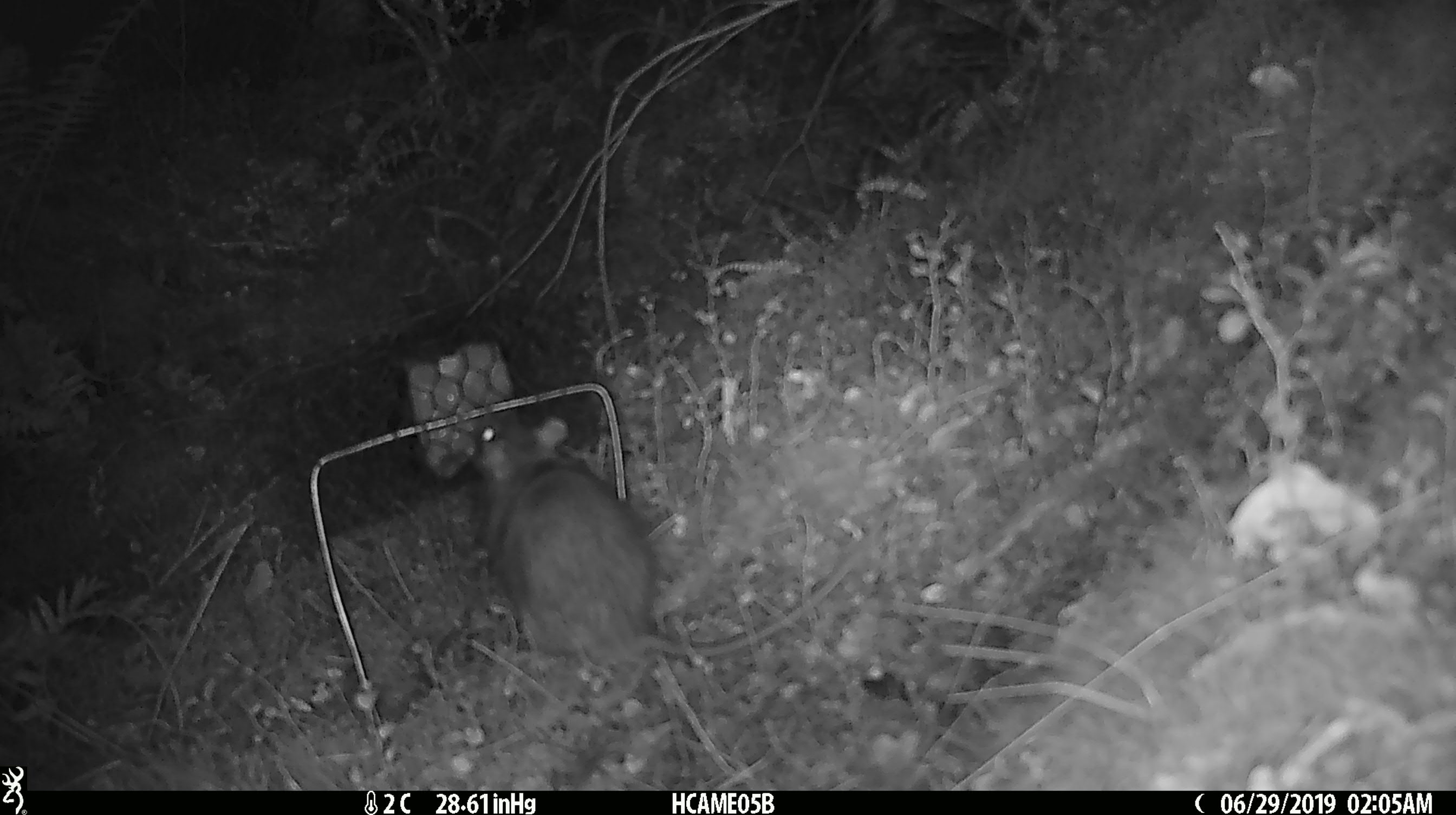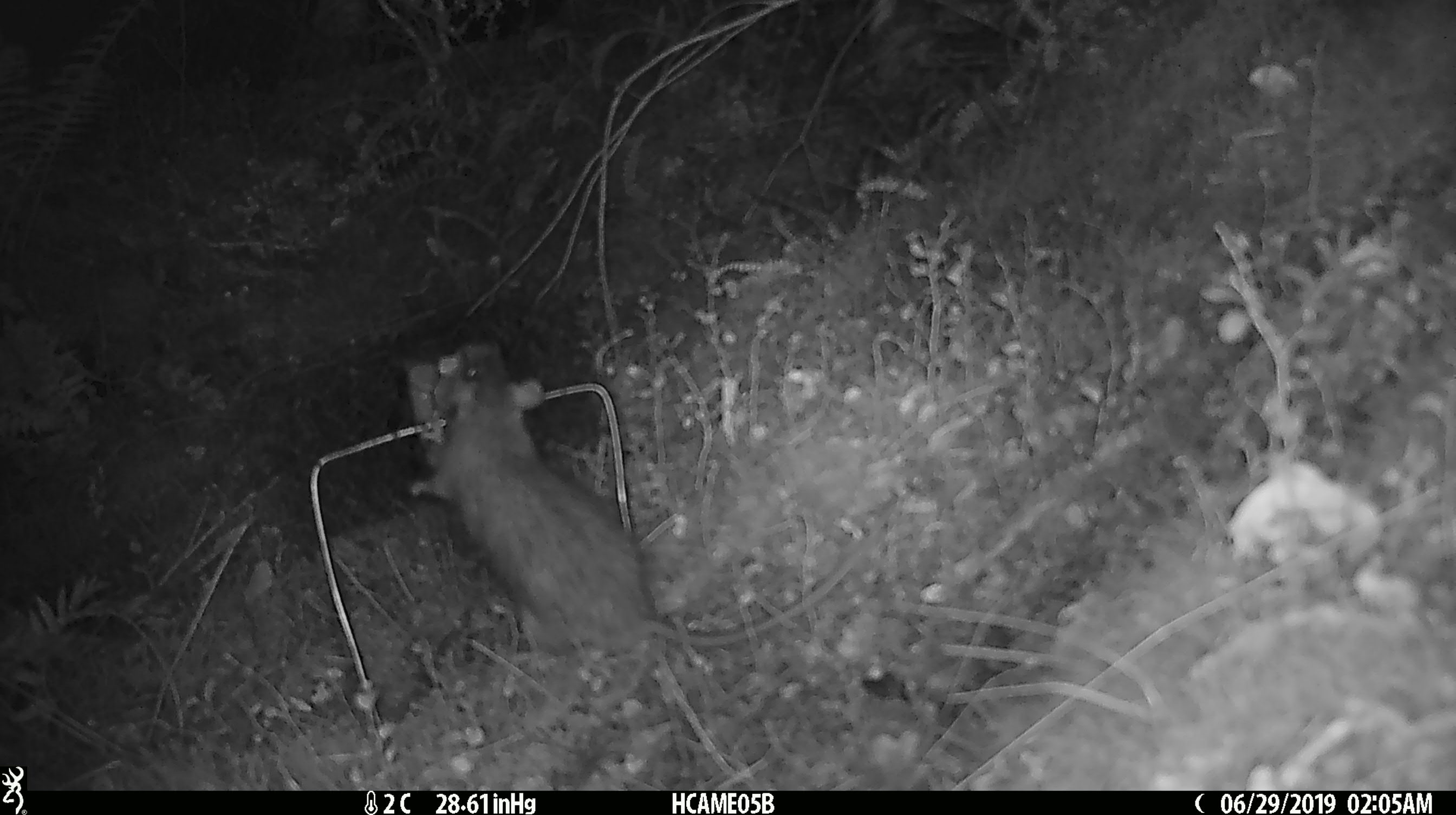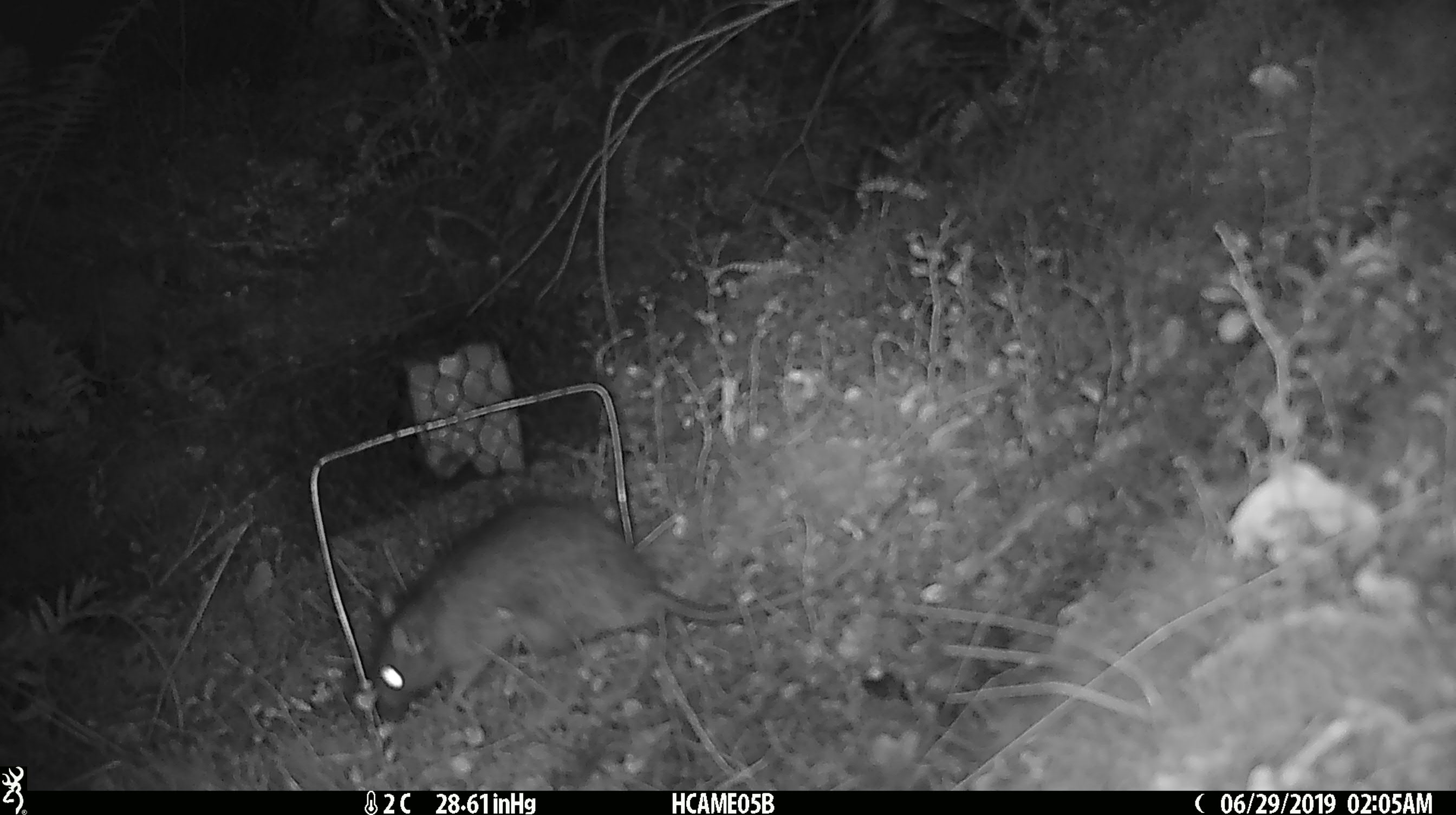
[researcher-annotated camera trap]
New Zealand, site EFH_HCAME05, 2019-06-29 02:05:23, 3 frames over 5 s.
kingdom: Animalia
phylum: Chordata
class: Mammalia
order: Rodentia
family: Muridae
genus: Rattus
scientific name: Rattus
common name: rat